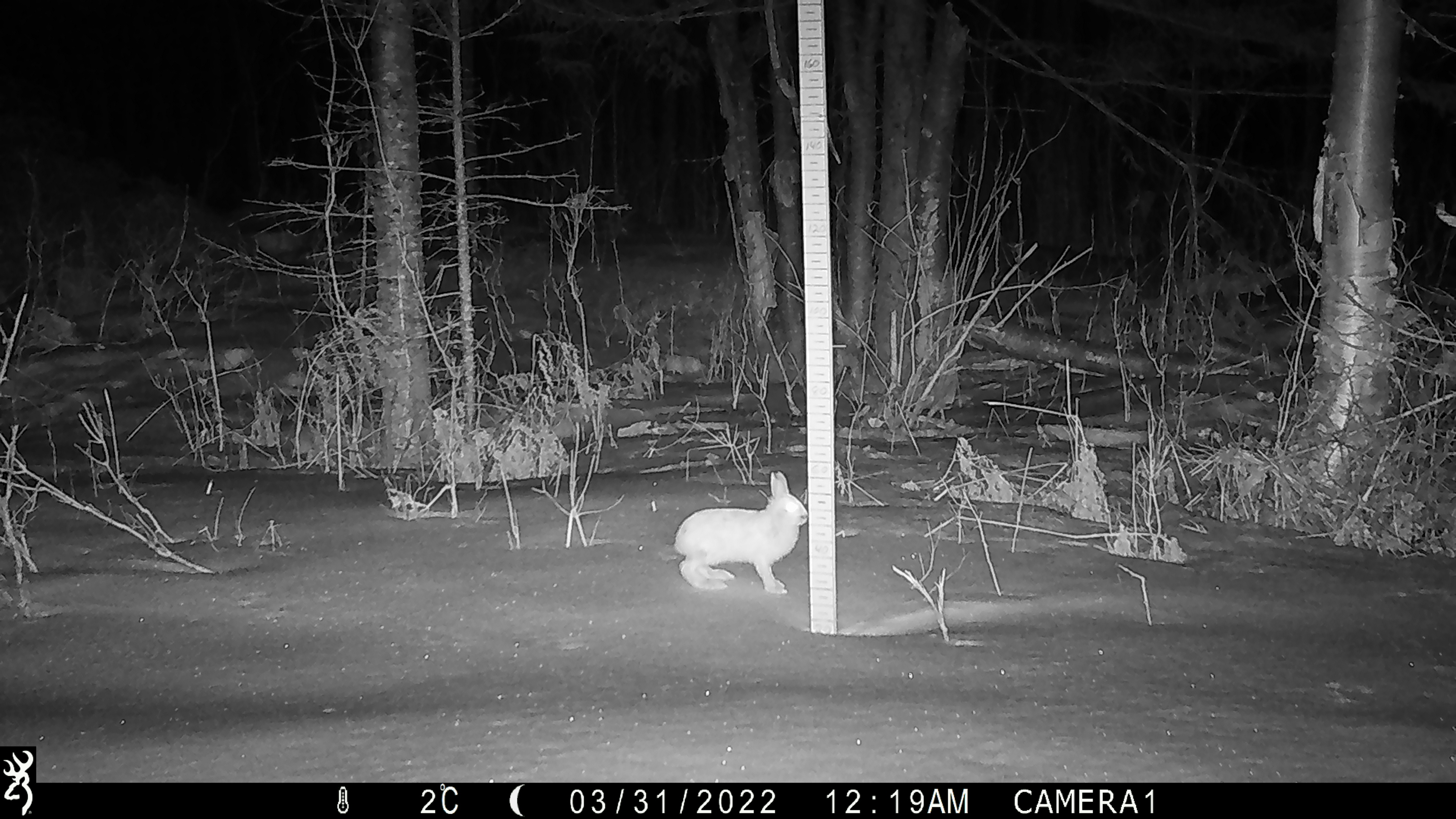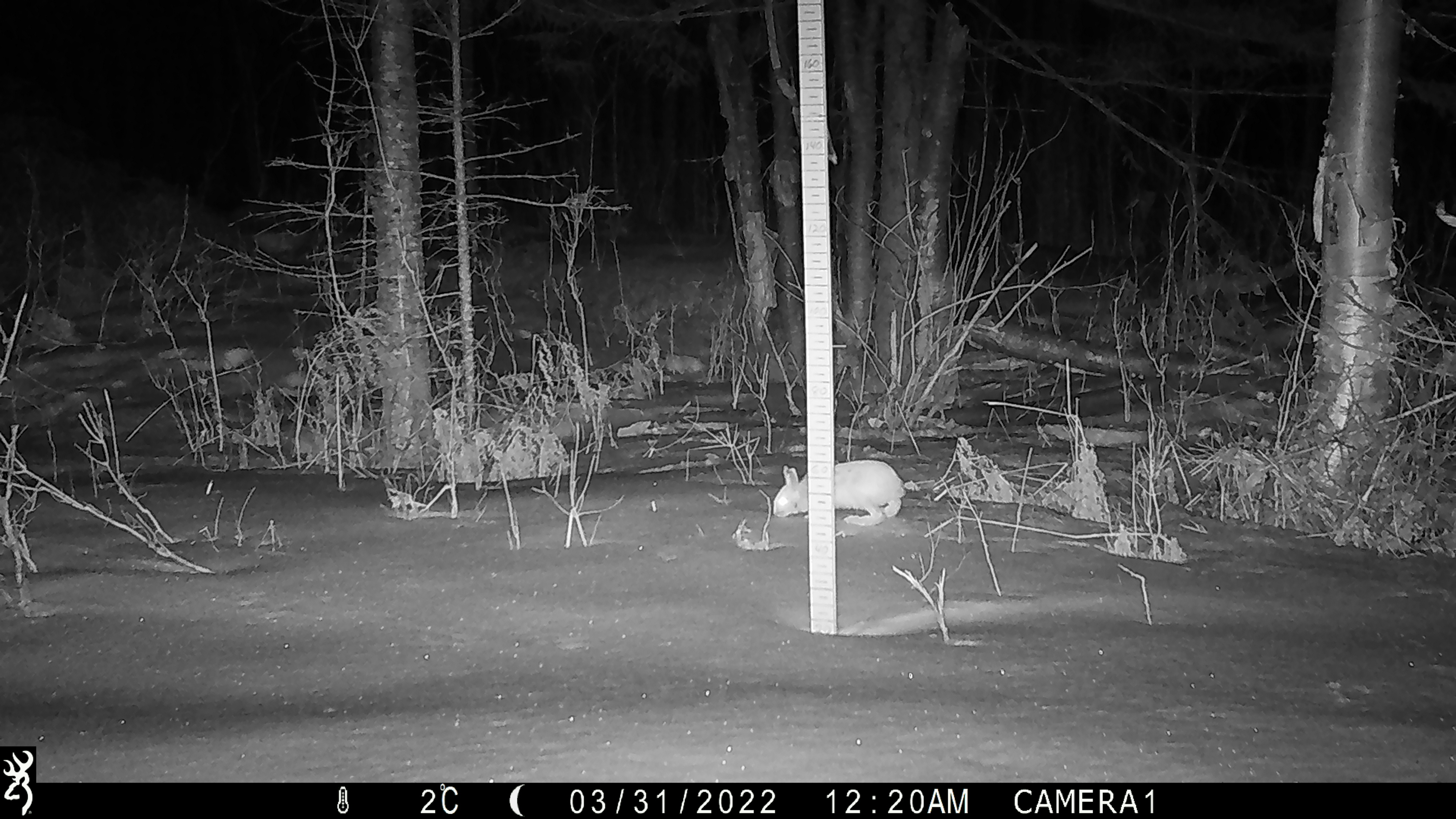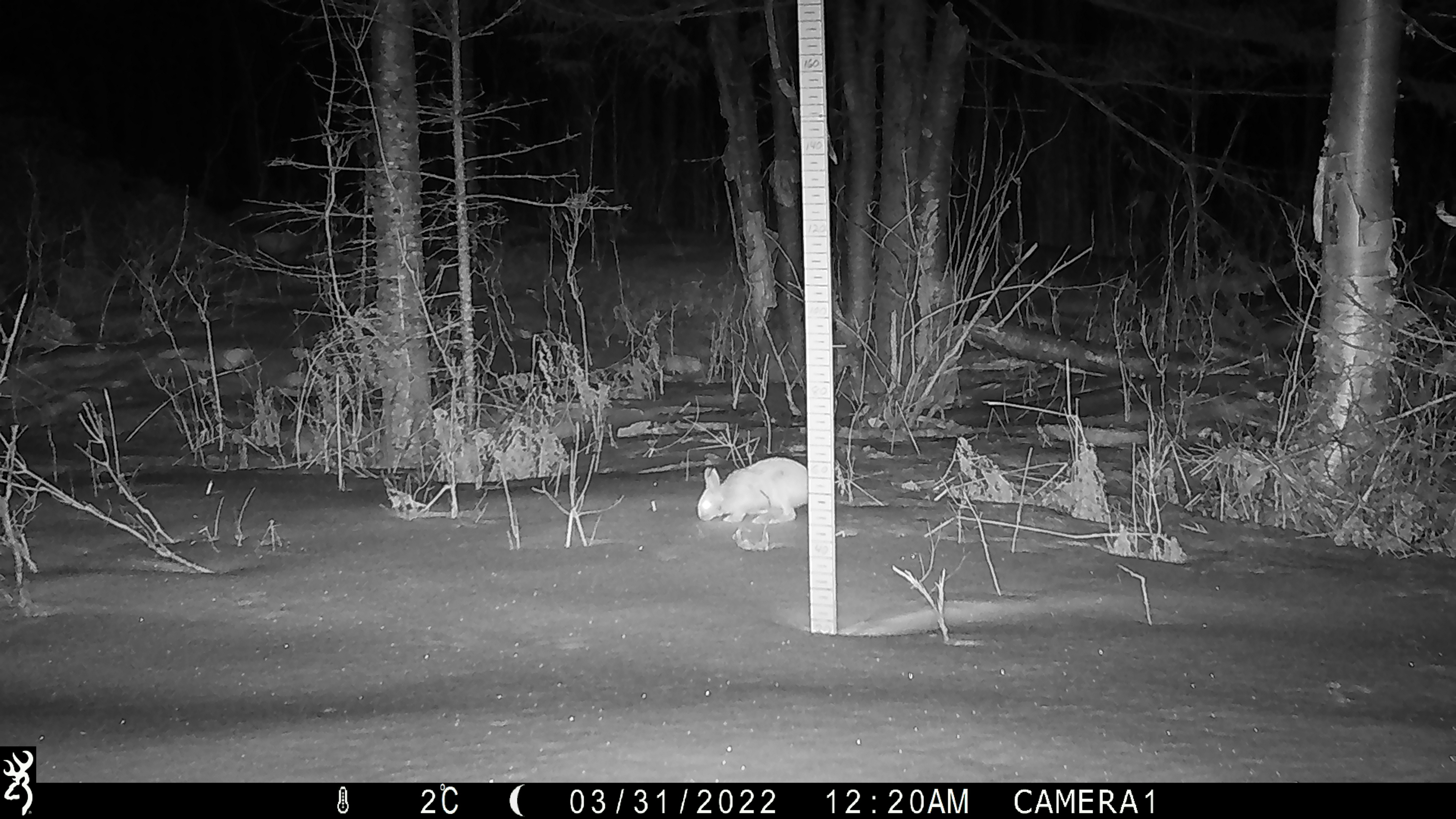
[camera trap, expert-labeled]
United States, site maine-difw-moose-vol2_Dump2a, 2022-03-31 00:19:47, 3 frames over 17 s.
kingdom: Animalia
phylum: Chordata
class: Mammalia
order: Lagomorpha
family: Leporidae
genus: Lepus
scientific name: Lepus americanus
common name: snowshoe hare